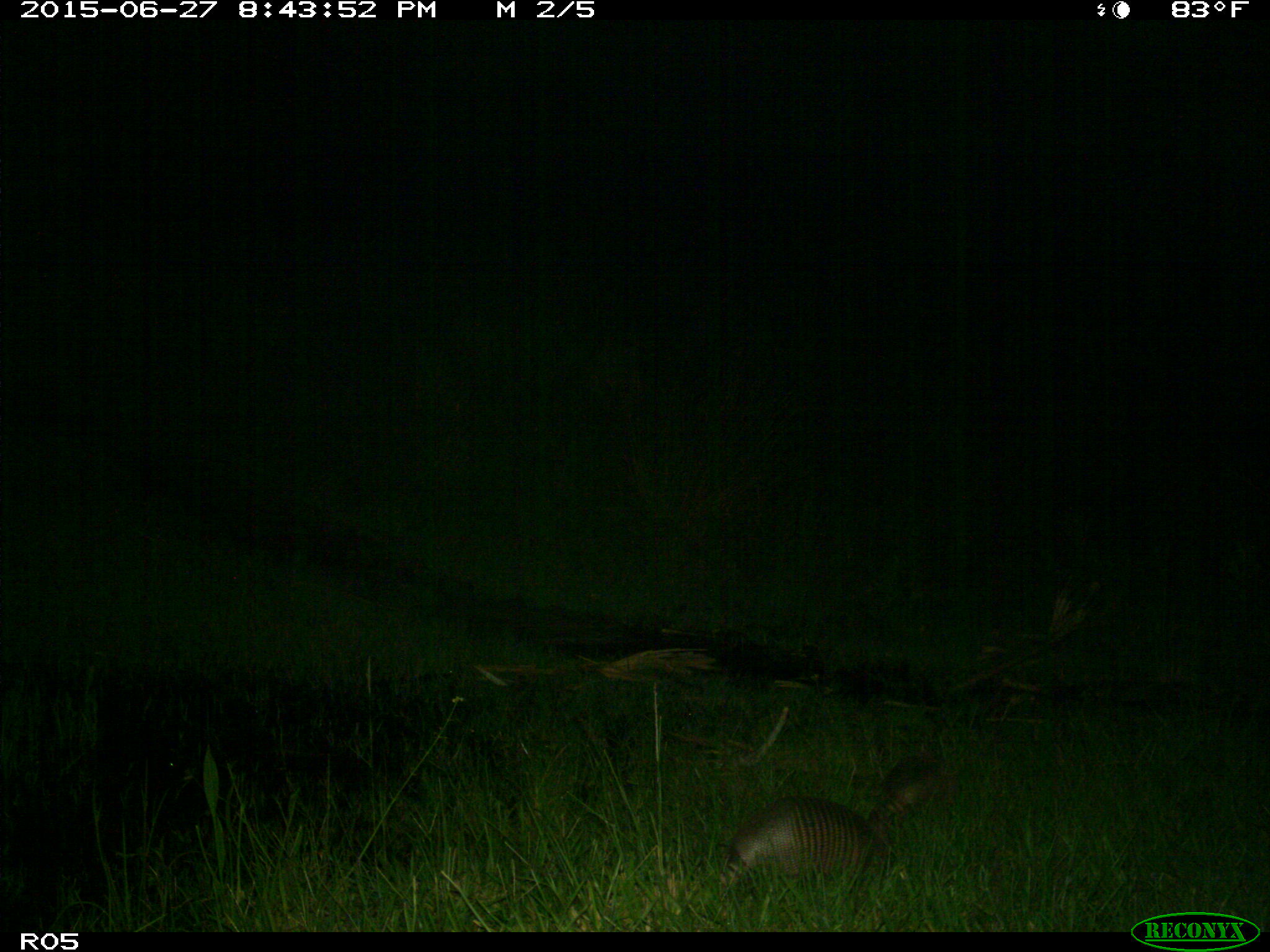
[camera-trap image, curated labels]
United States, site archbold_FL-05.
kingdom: Animalia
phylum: Chordata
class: Mammalia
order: Cingulata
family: Dasypodidae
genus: Dasypus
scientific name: Dasypus novemcinctus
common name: nine-banded armadillo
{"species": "Dasypus novemcinctus (nine-banded armadillo)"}